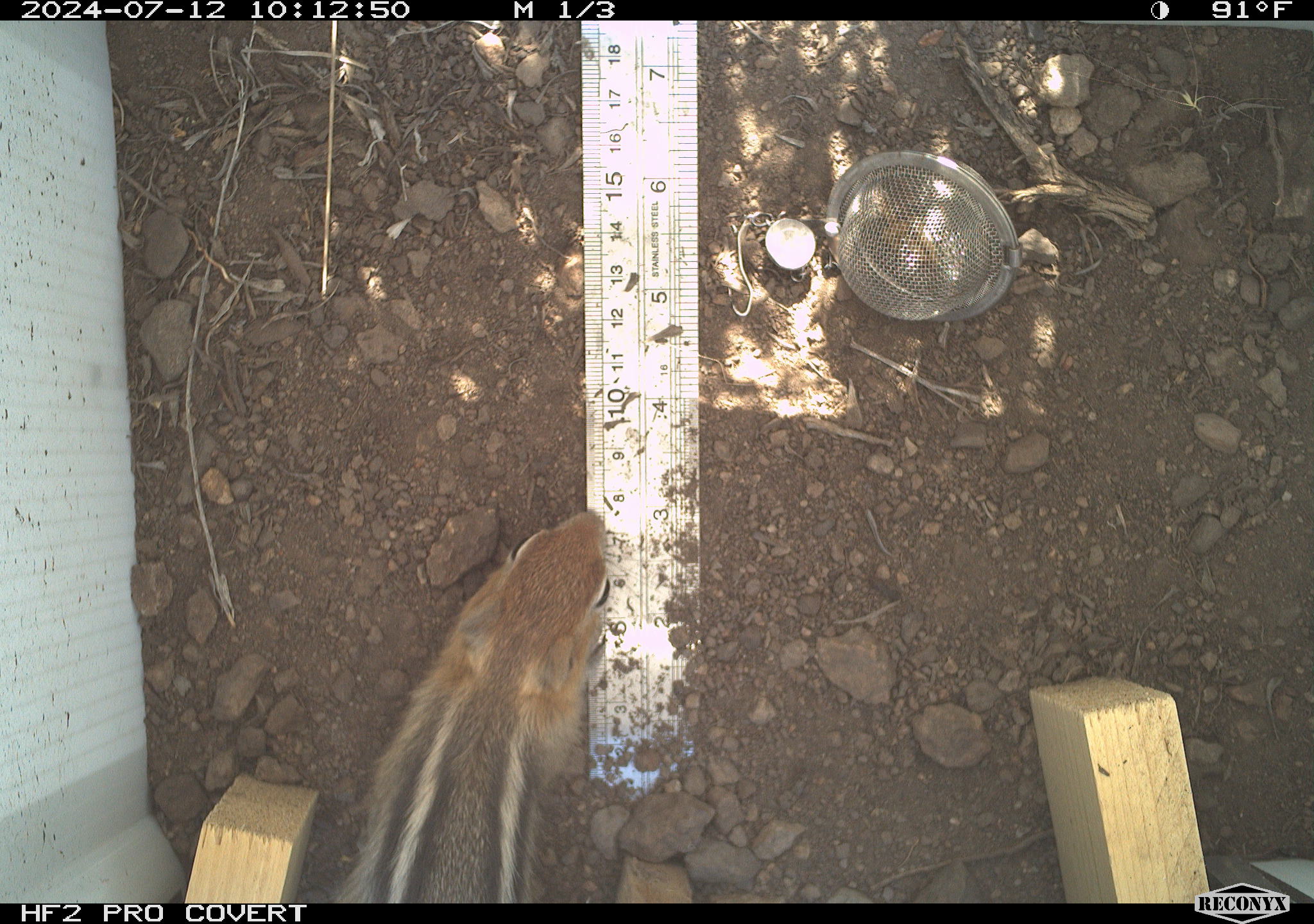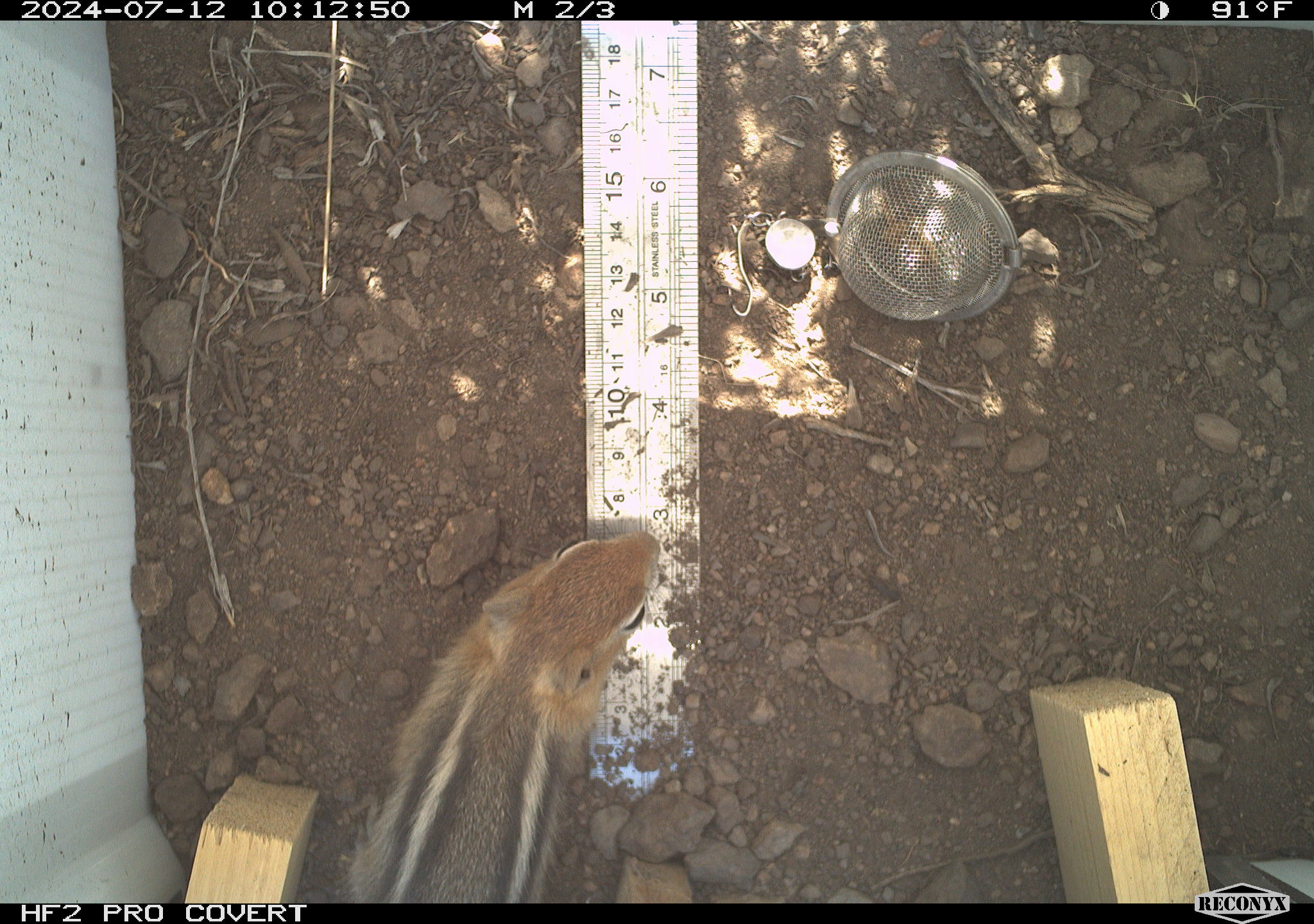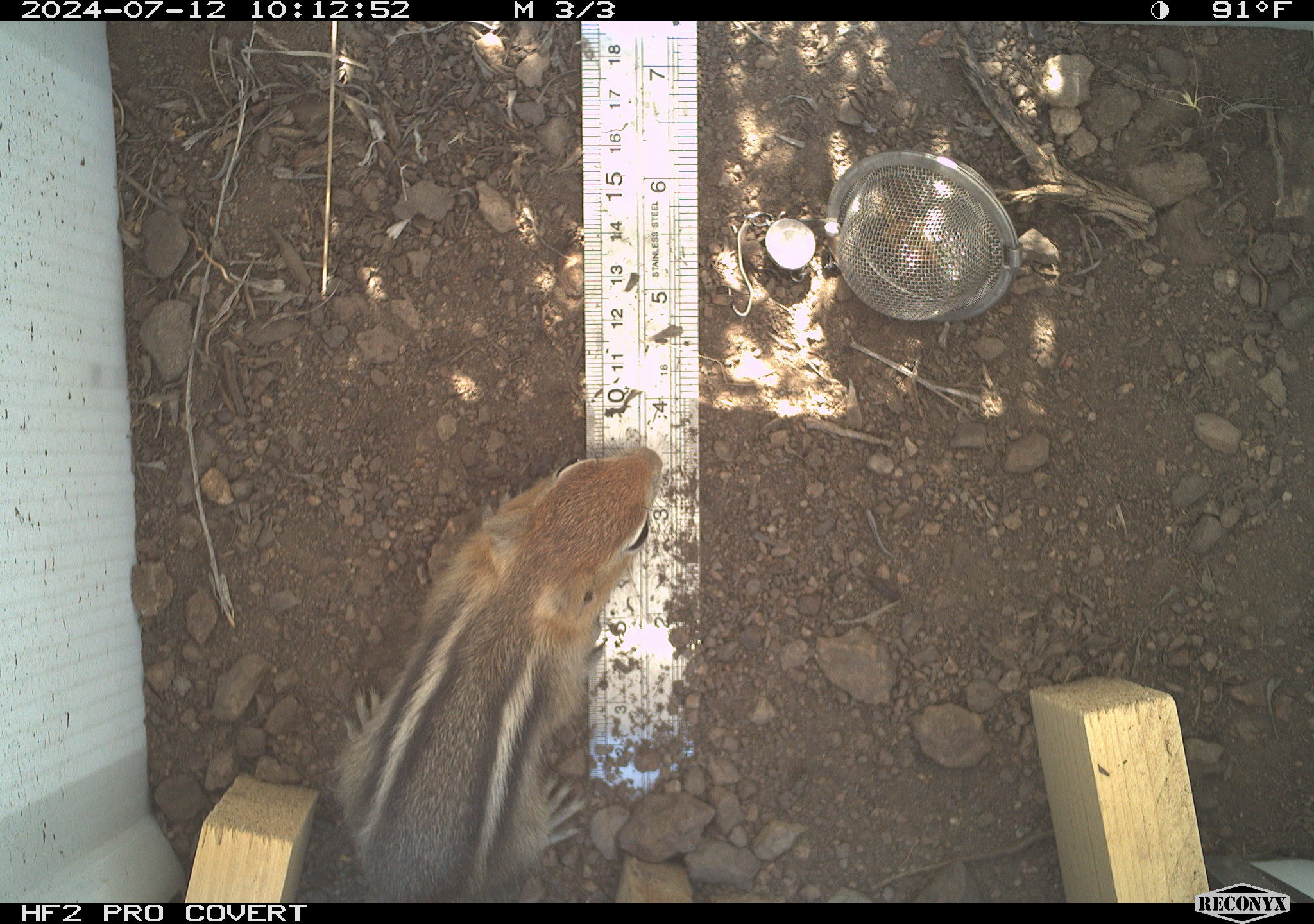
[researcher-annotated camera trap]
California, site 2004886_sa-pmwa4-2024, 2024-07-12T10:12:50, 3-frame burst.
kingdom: Animalia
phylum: Chordata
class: Mammalia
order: Rodentia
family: Sciuridae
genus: Callospermophilus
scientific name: Callospermophilus lateralis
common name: golden mantled ground squirrel